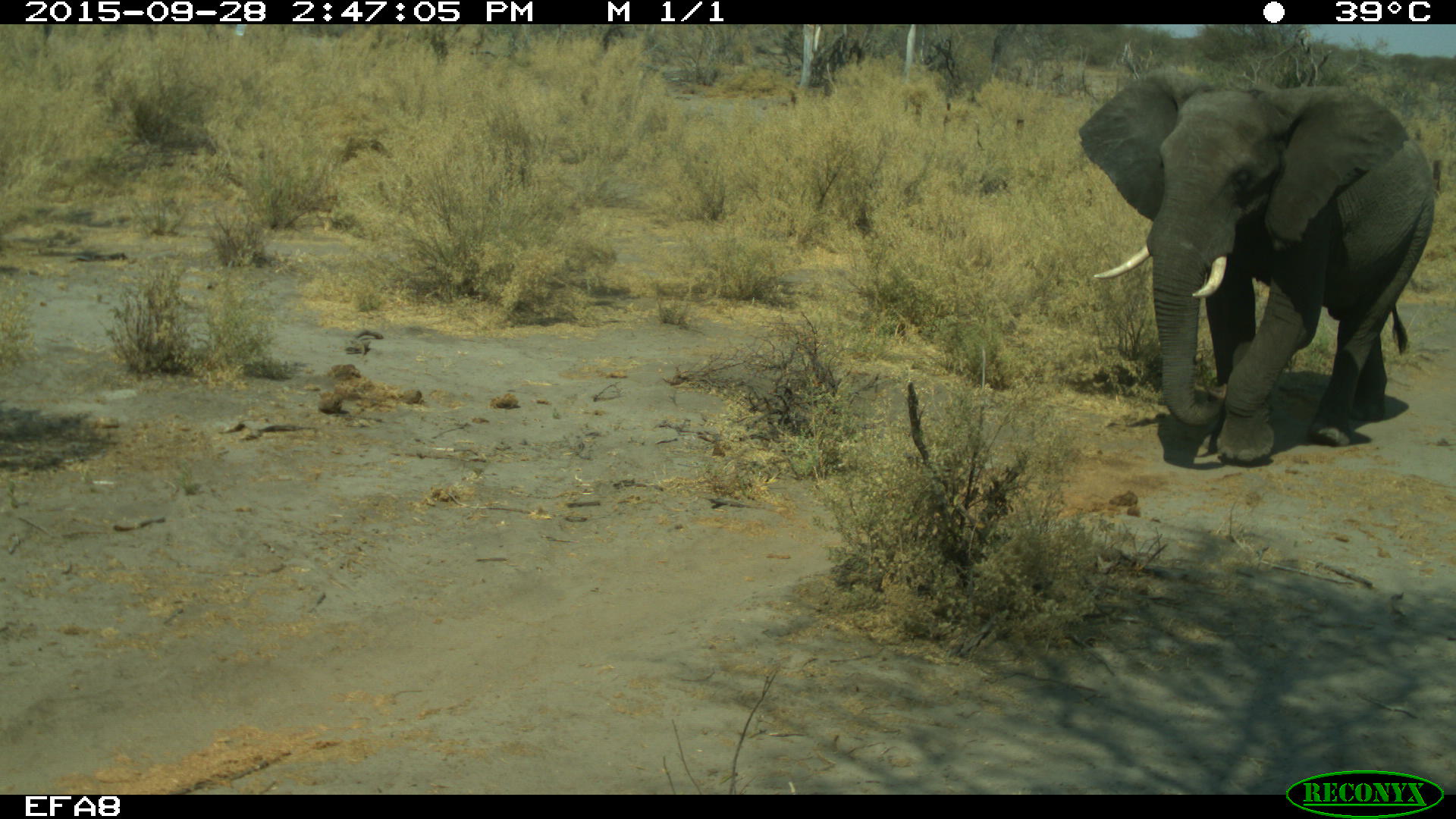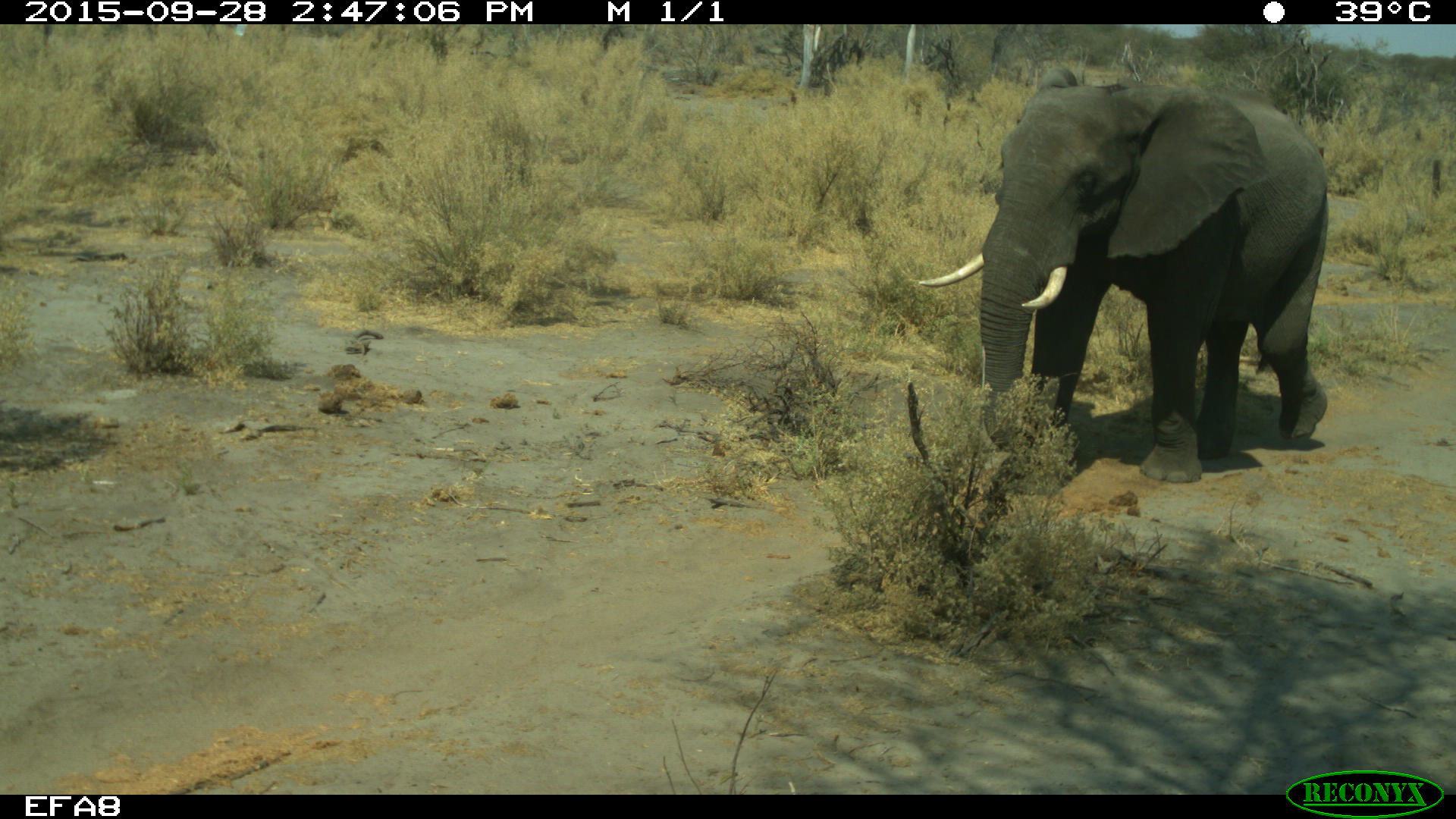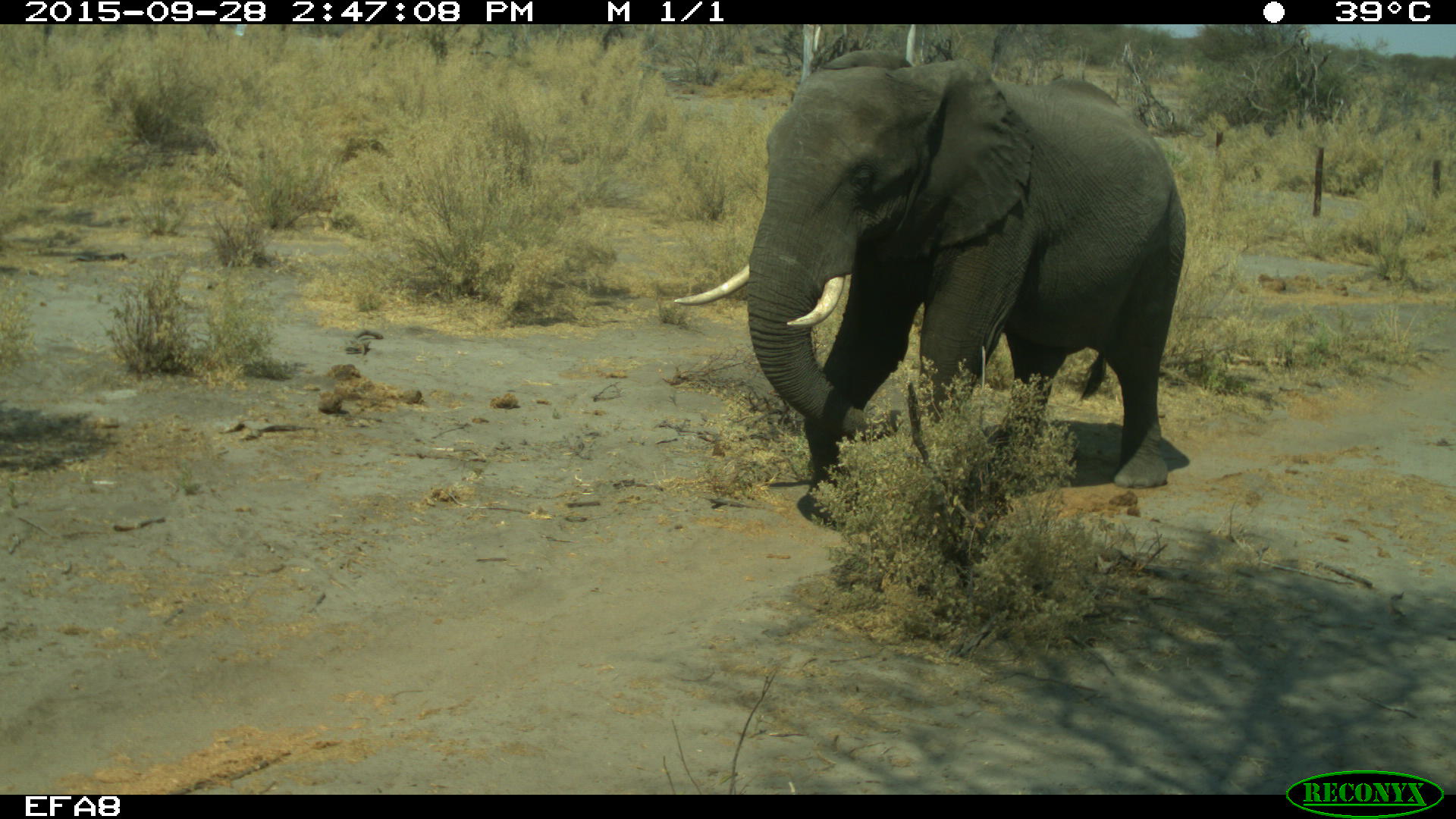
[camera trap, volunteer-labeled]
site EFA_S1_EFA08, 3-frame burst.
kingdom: Animalia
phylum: Chordata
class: Mammalia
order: Proboscidea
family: Elephantidae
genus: Loxodonta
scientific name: Loxodonta africana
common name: african bush elephant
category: elephant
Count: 2.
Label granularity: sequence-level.